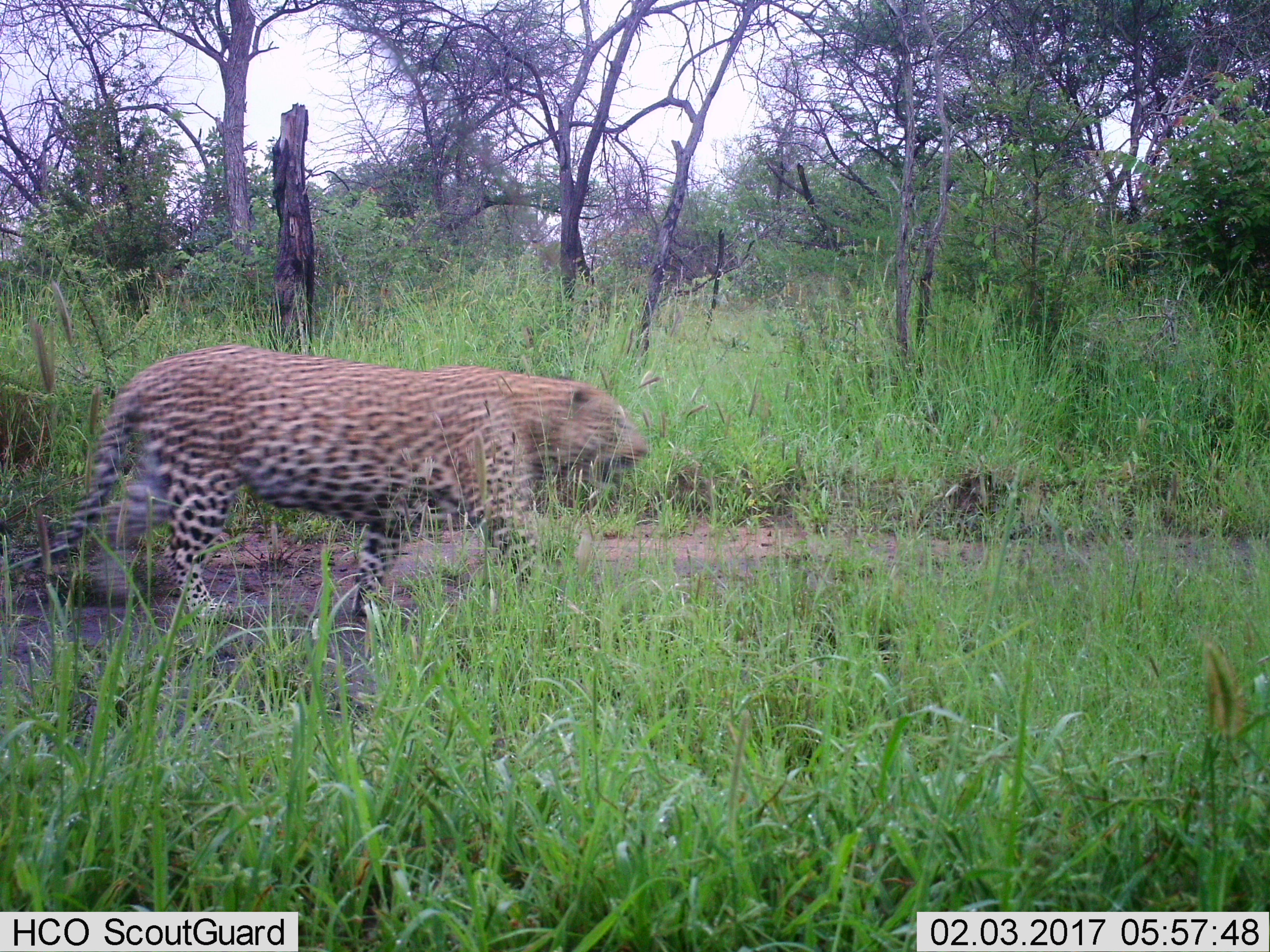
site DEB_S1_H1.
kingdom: Animalia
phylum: Chordata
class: Mammalia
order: Carnivora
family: Felidae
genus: Panthera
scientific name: Panthera pardus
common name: leopard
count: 1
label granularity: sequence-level